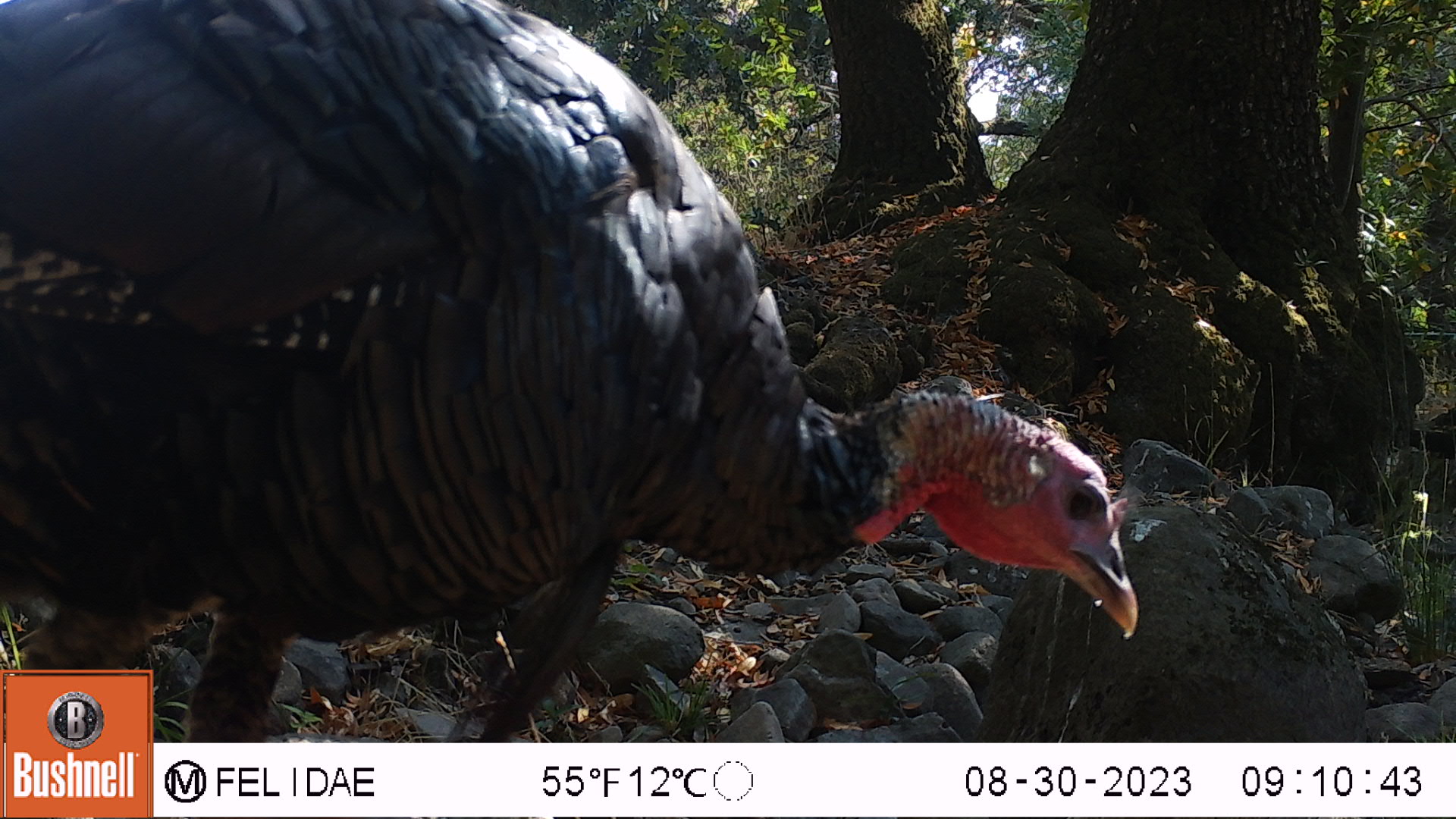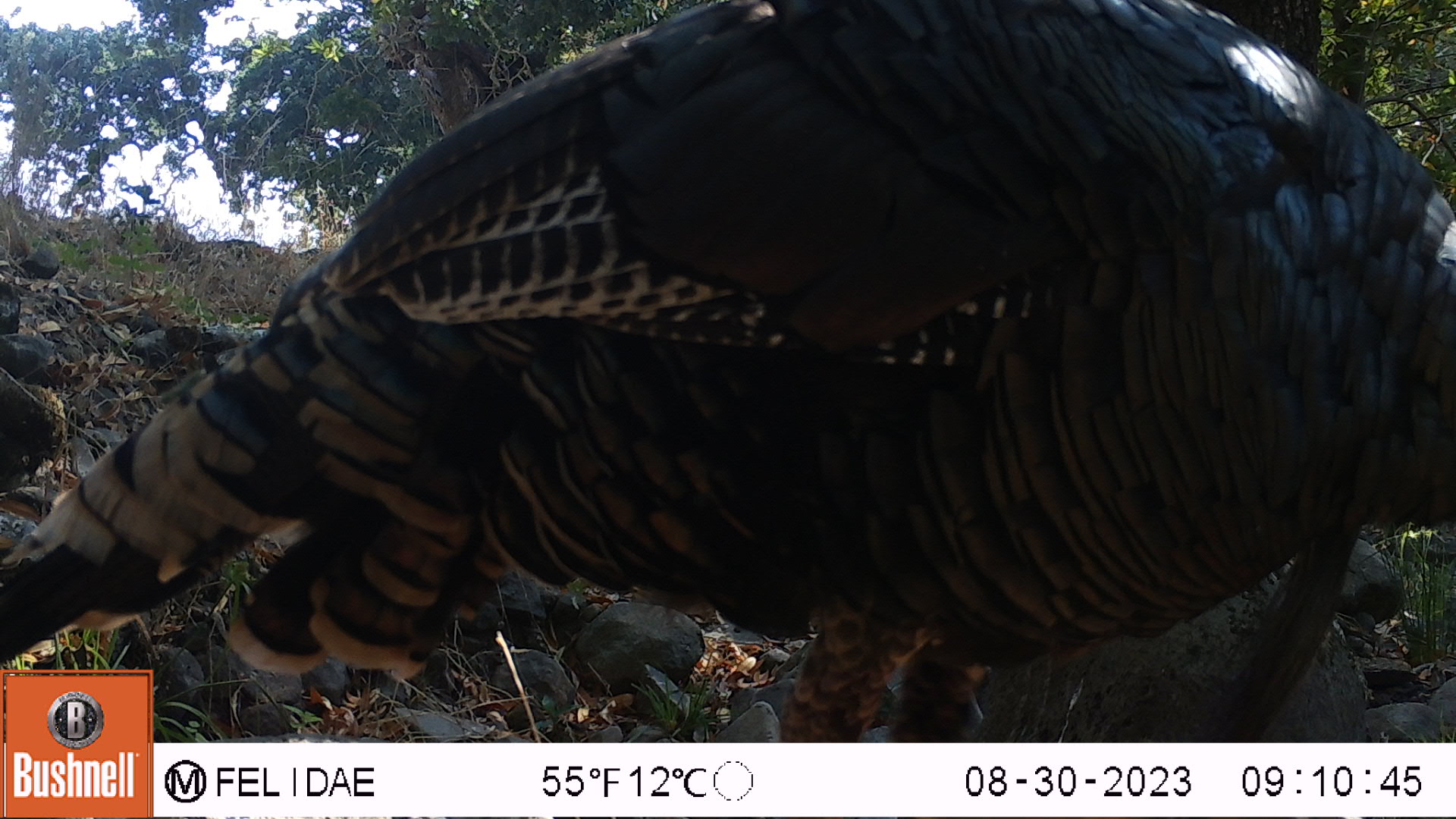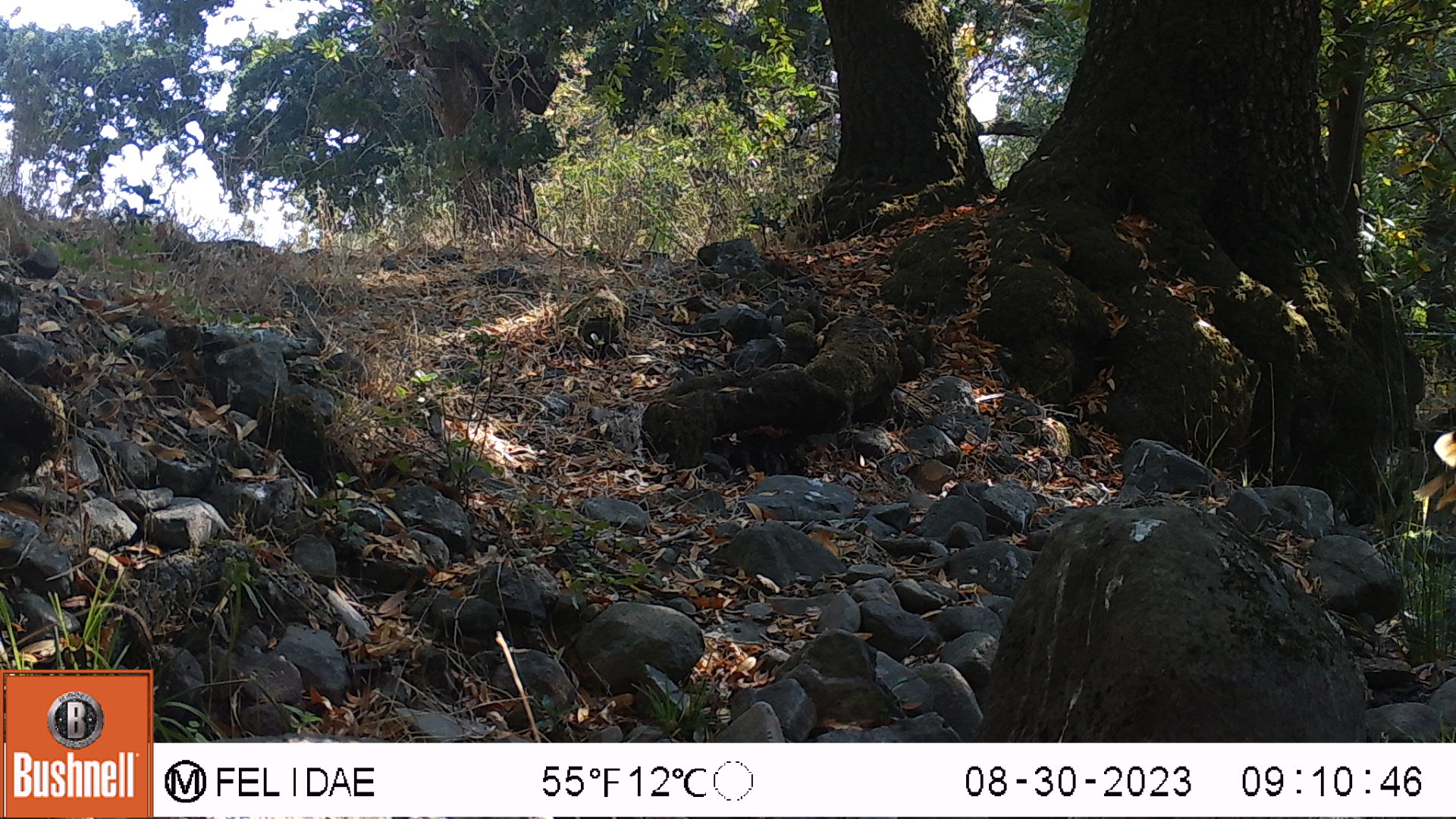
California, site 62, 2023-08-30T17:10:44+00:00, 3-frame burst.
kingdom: Animalia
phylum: Chordata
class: Aves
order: Galliformes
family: Phasianidae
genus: Meleagris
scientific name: Meleagris gallopavo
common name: turkey